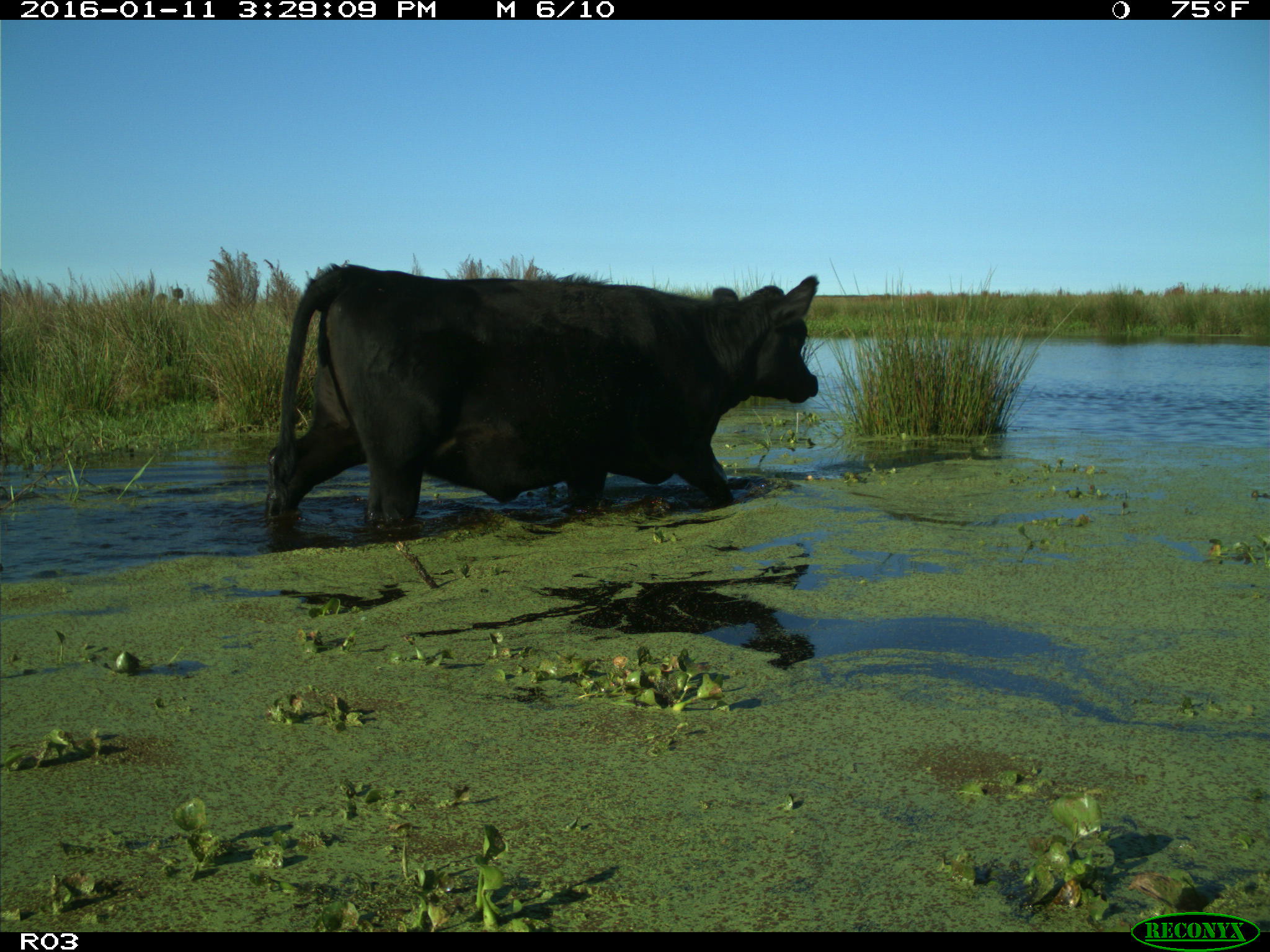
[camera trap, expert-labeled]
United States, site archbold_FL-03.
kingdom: Animalia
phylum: Chordata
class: Mammalia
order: Artiodactyla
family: Bovidae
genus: Bos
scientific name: Bos taurus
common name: domestic cow